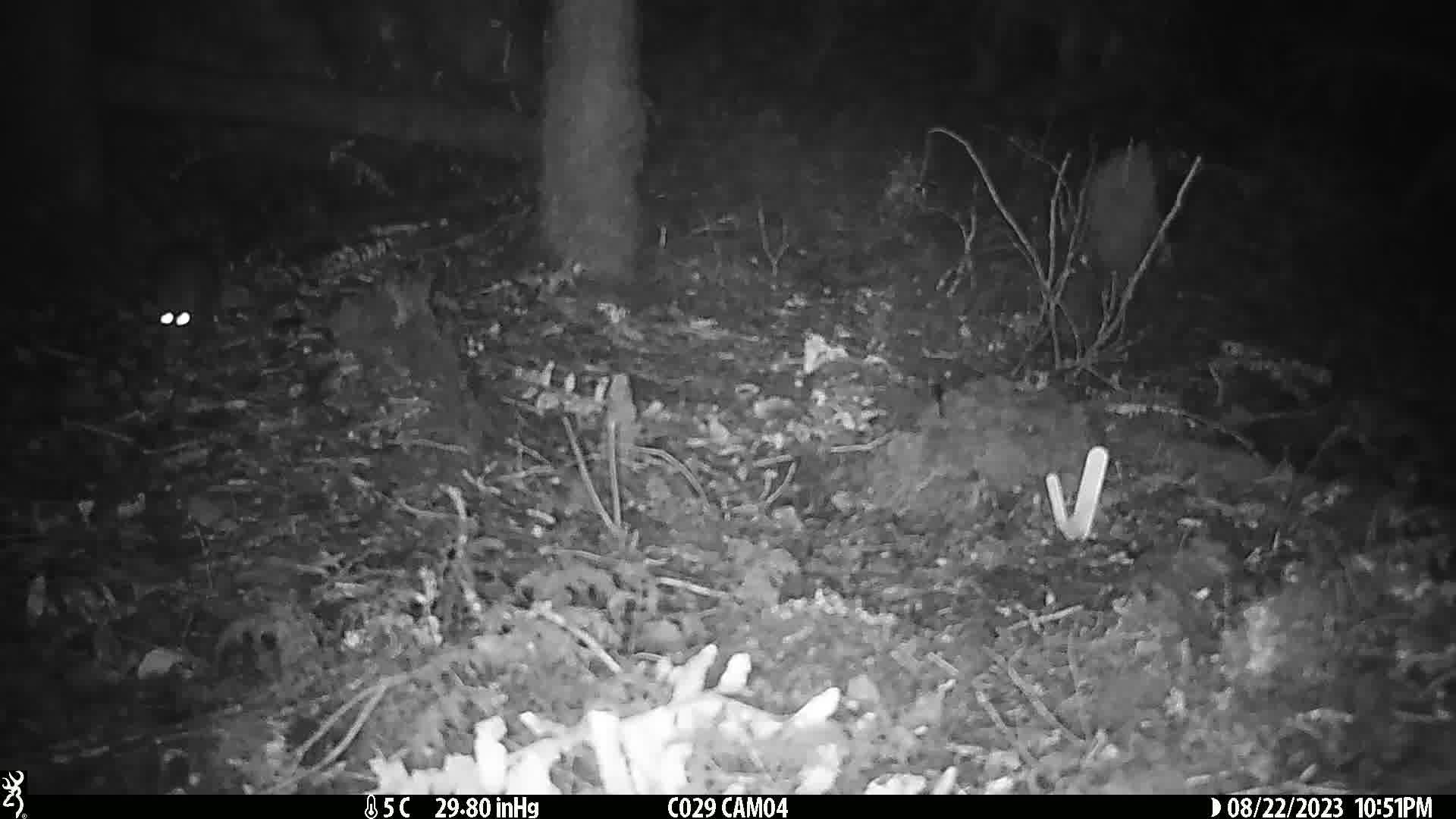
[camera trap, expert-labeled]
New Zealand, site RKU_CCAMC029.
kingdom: Animalia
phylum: Chordata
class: Mammalia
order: Rodentia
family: Muridae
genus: Rattus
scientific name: Rattus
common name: rat